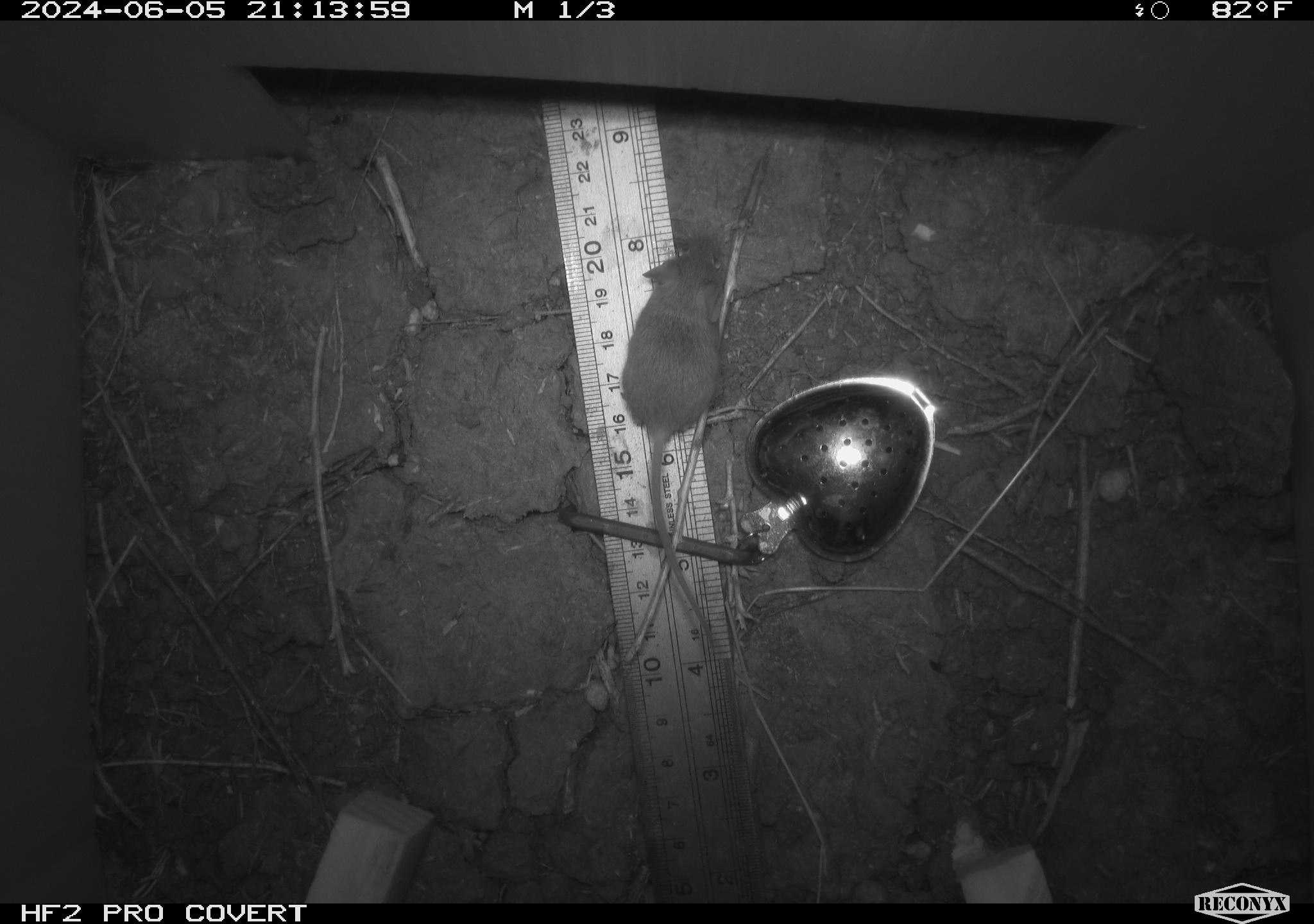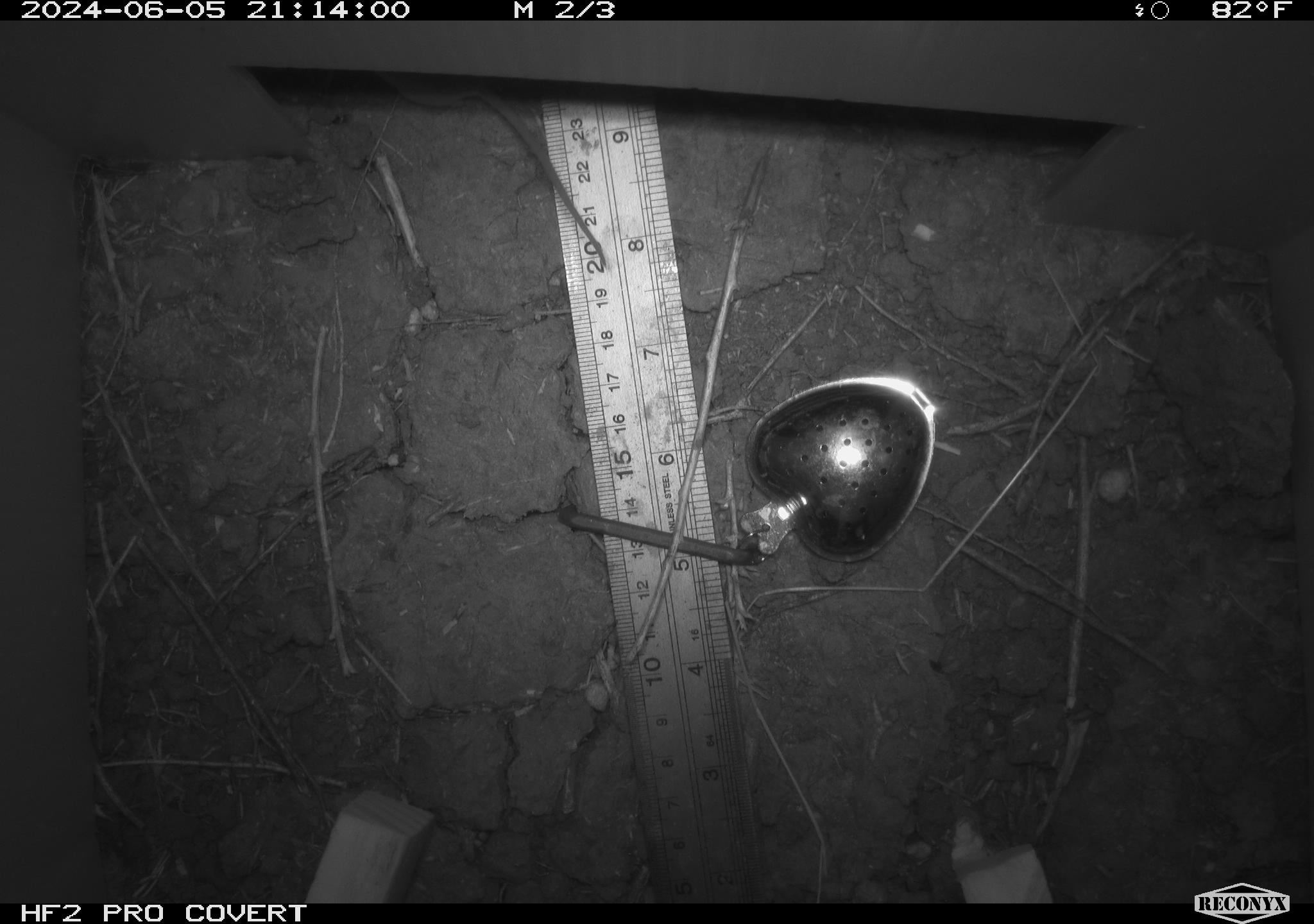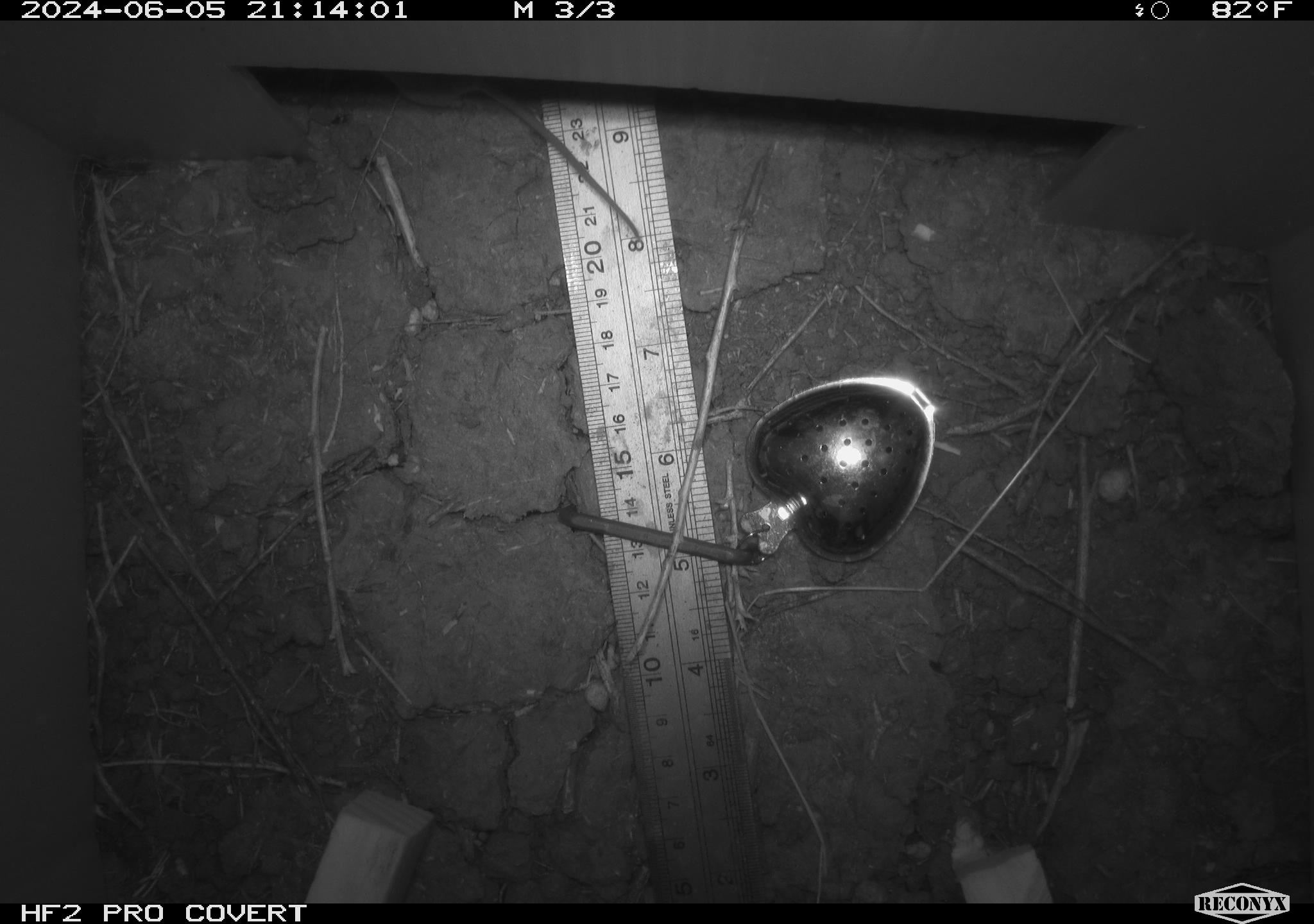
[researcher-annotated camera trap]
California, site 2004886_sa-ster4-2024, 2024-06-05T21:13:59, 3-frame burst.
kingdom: Animalia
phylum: Chordata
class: Mammalia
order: Rodentia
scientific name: Rodentia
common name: mouse species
Mouse species (Rodentia).